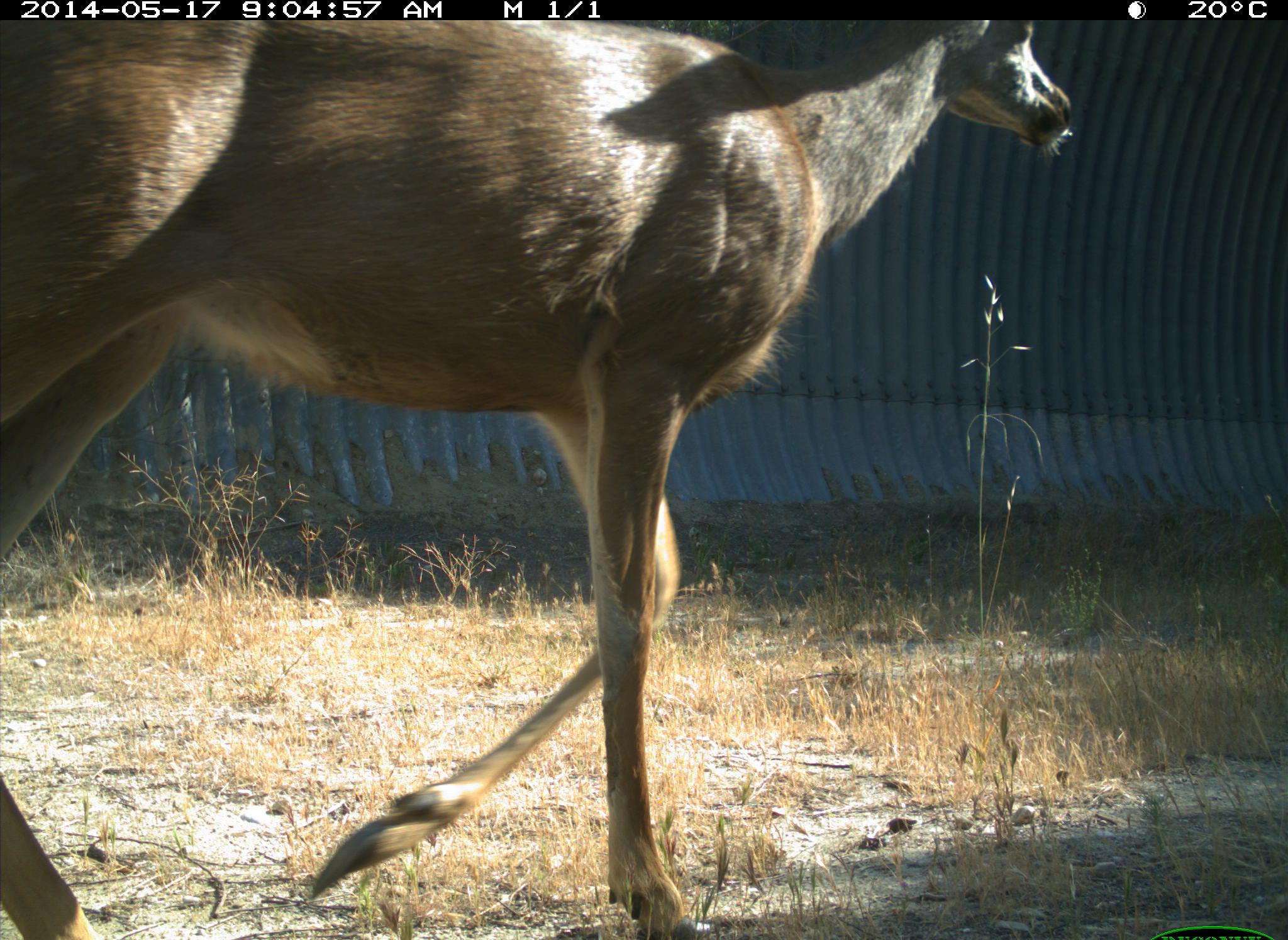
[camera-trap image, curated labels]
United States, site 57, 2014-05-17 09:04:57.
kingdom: Animalia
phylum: Chordata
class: Mammalia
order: Artiodactyla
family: Cervidae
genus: Odocoileus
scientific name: Odocoileus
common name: deer